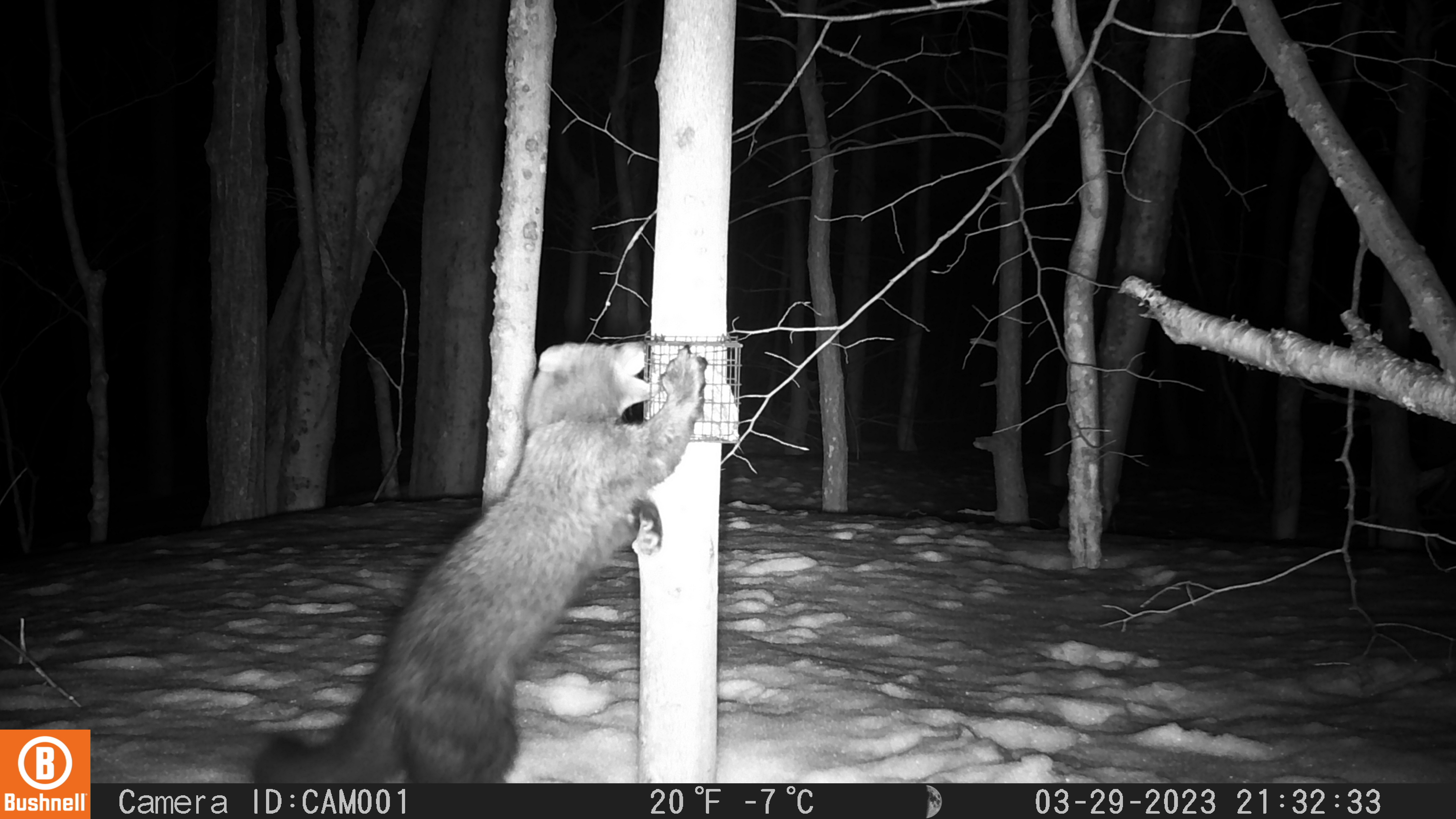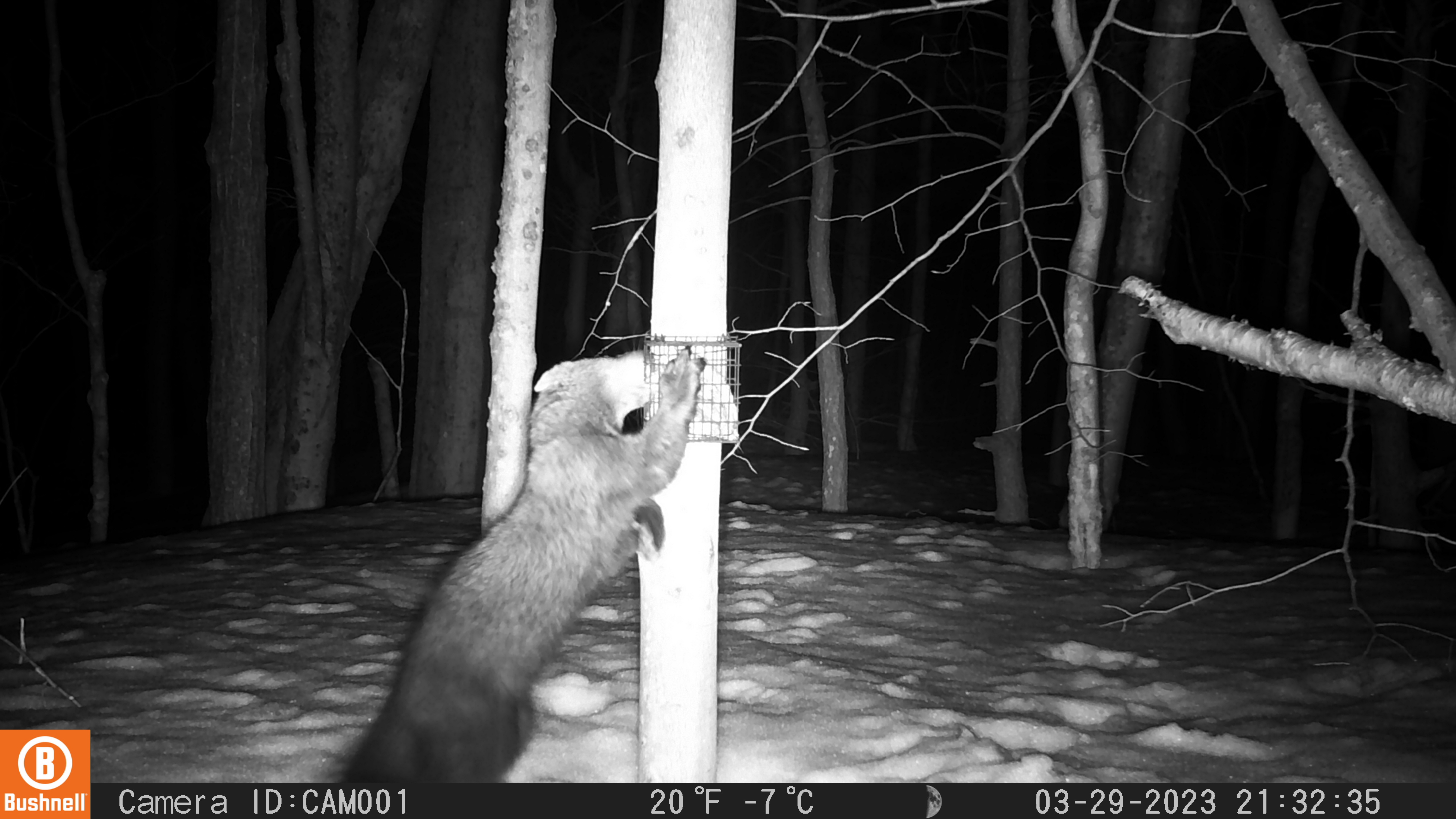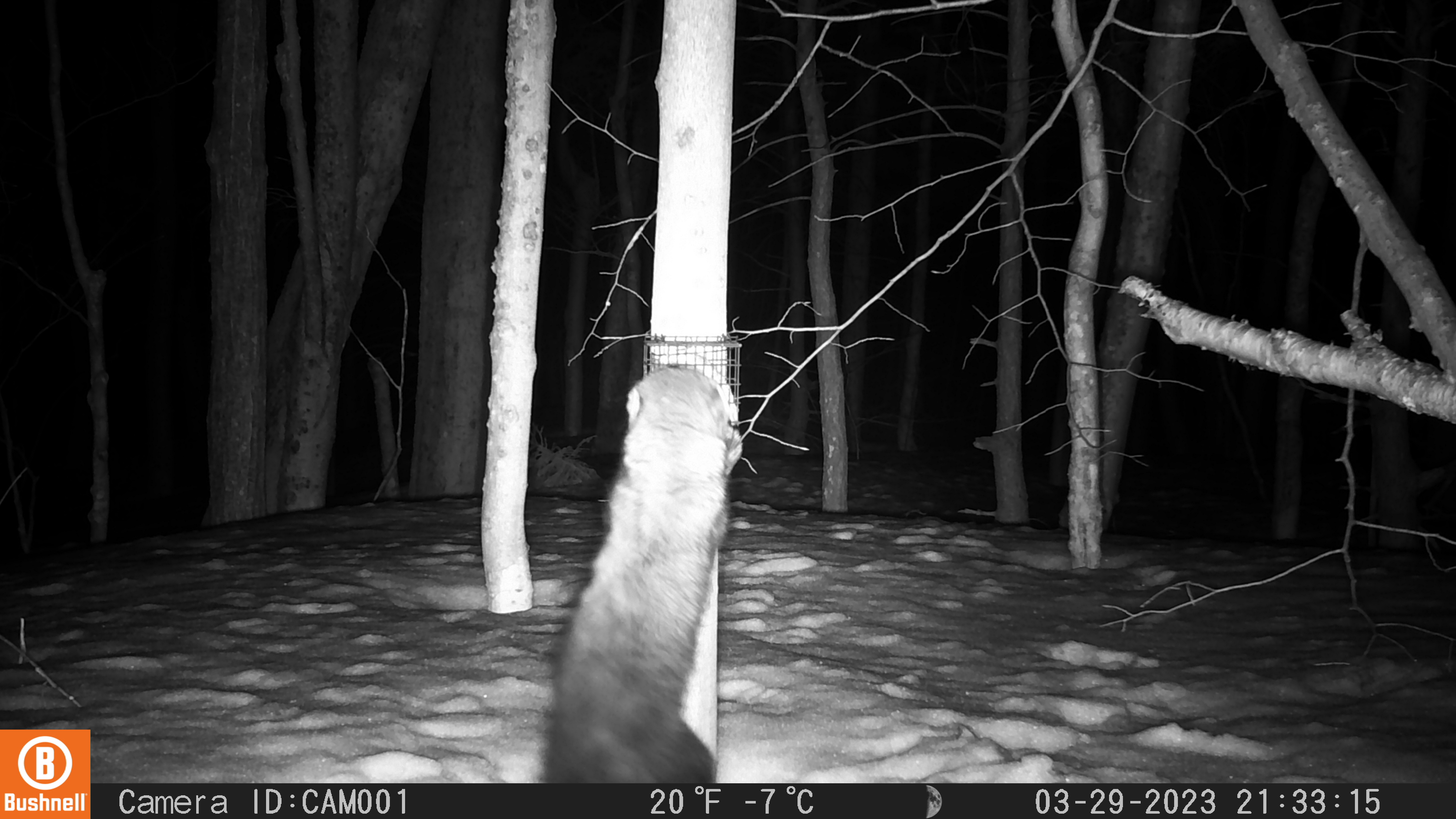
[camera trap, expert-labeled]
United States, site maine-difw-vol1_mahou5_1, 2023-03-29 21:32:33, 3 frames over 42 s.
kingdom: Animalia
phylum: Chordata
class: Mammalia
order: Carnivora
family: Mustelidae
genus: Pekania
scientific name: Pekania pennanti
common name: fisher